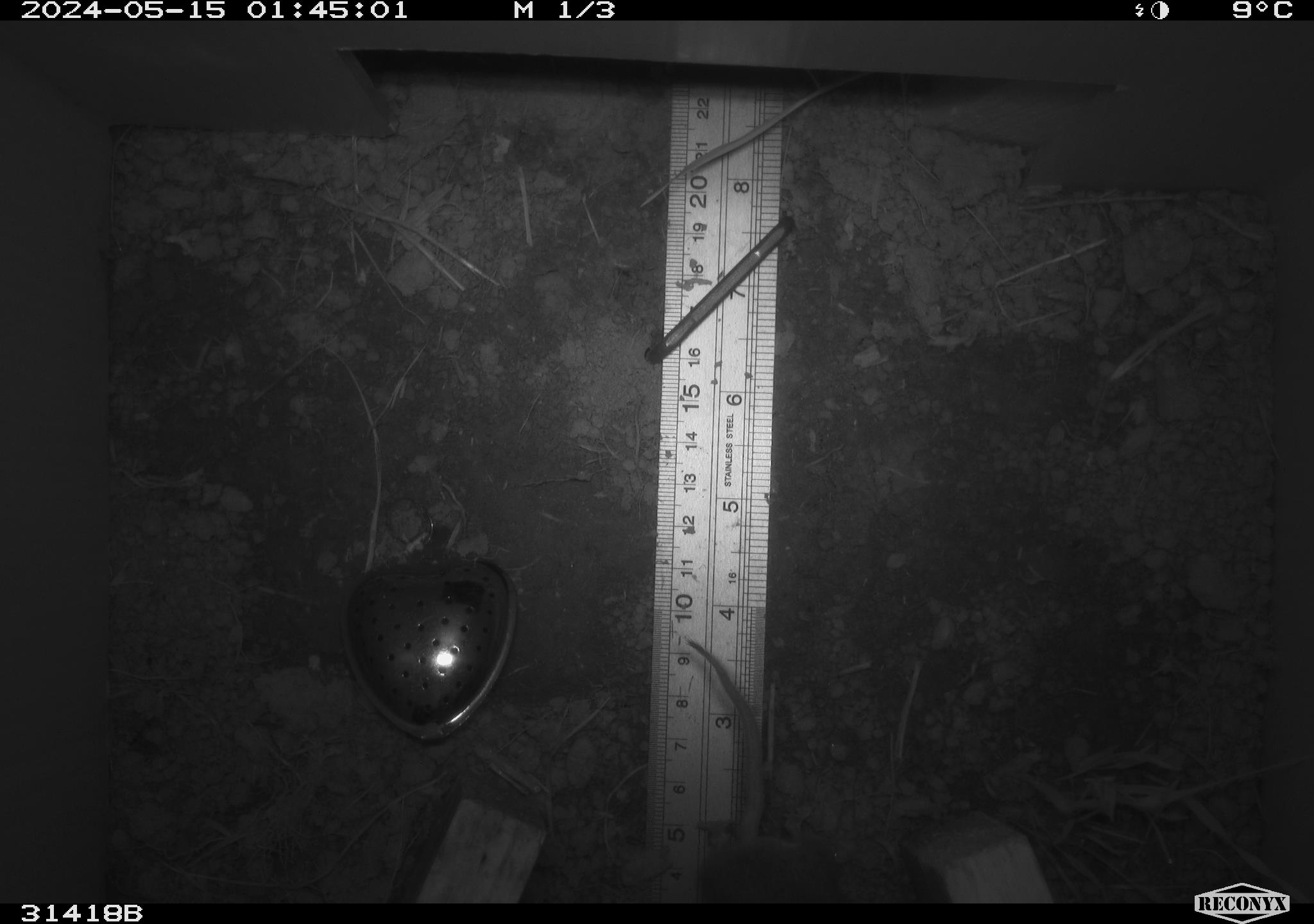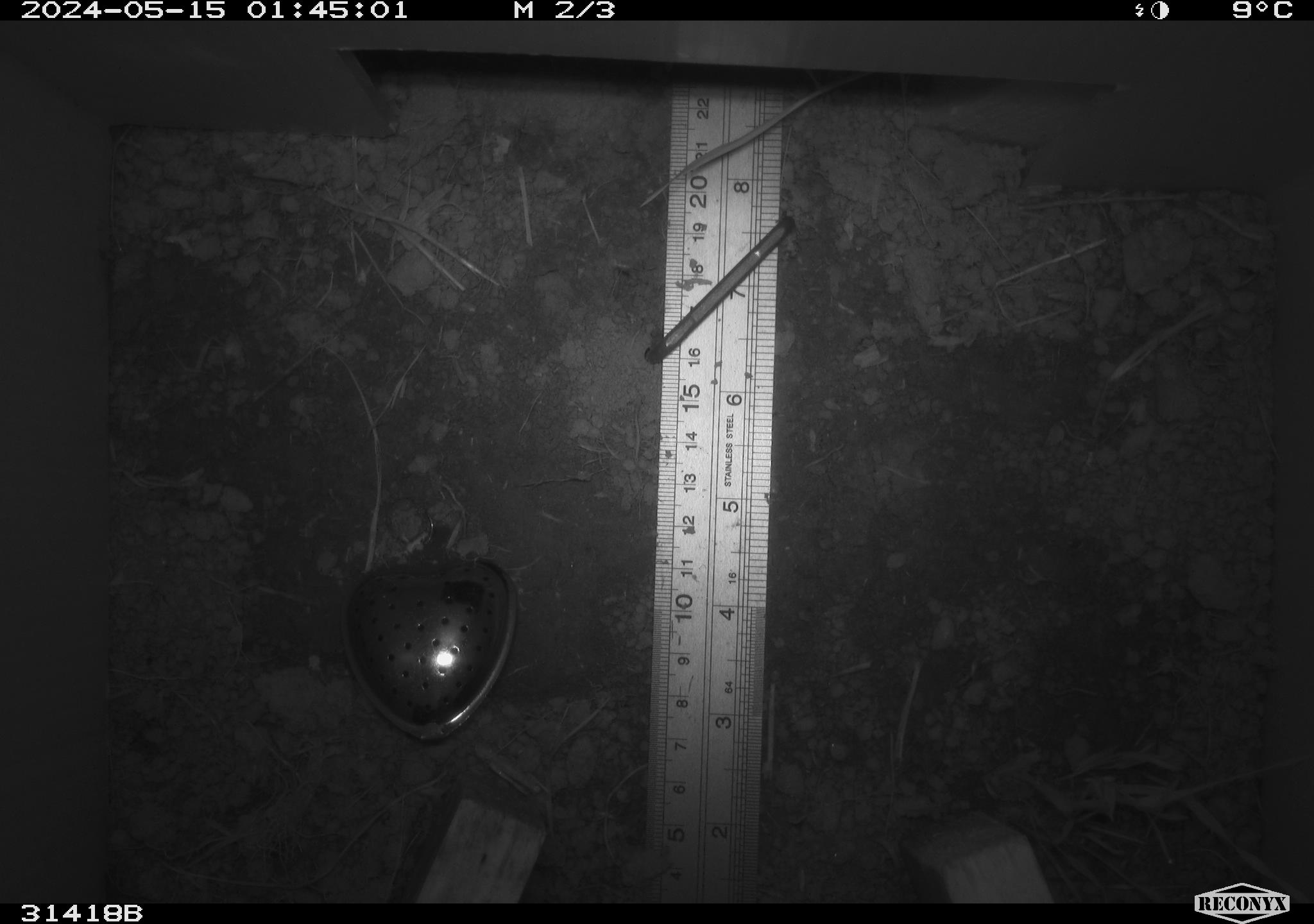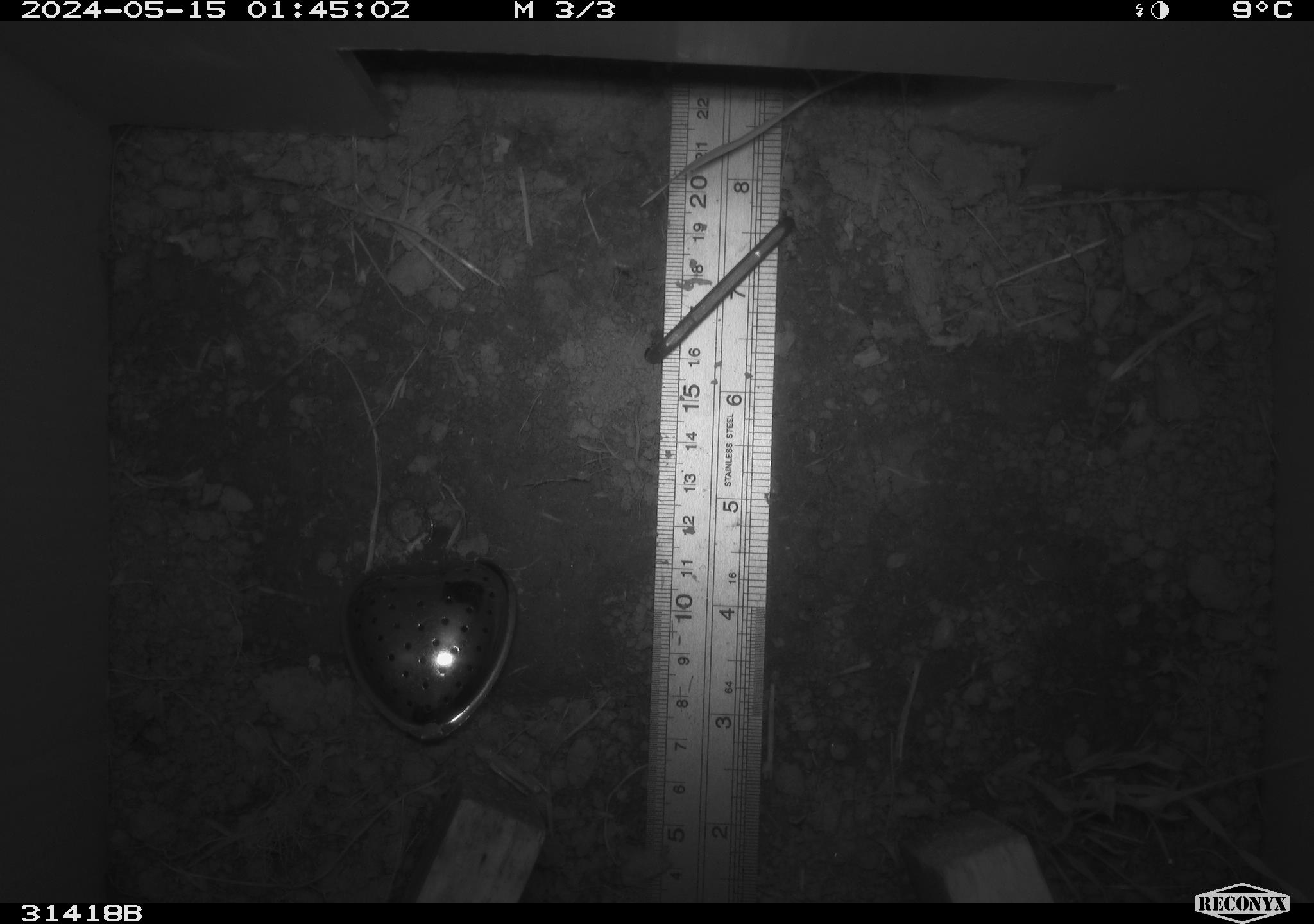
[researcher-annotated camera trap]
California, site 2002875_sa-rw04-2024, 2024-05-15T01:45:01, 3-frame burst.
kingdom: Animalia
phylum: Chordata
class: Mammalia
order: Rodentia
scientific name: Rodentia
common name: rodent